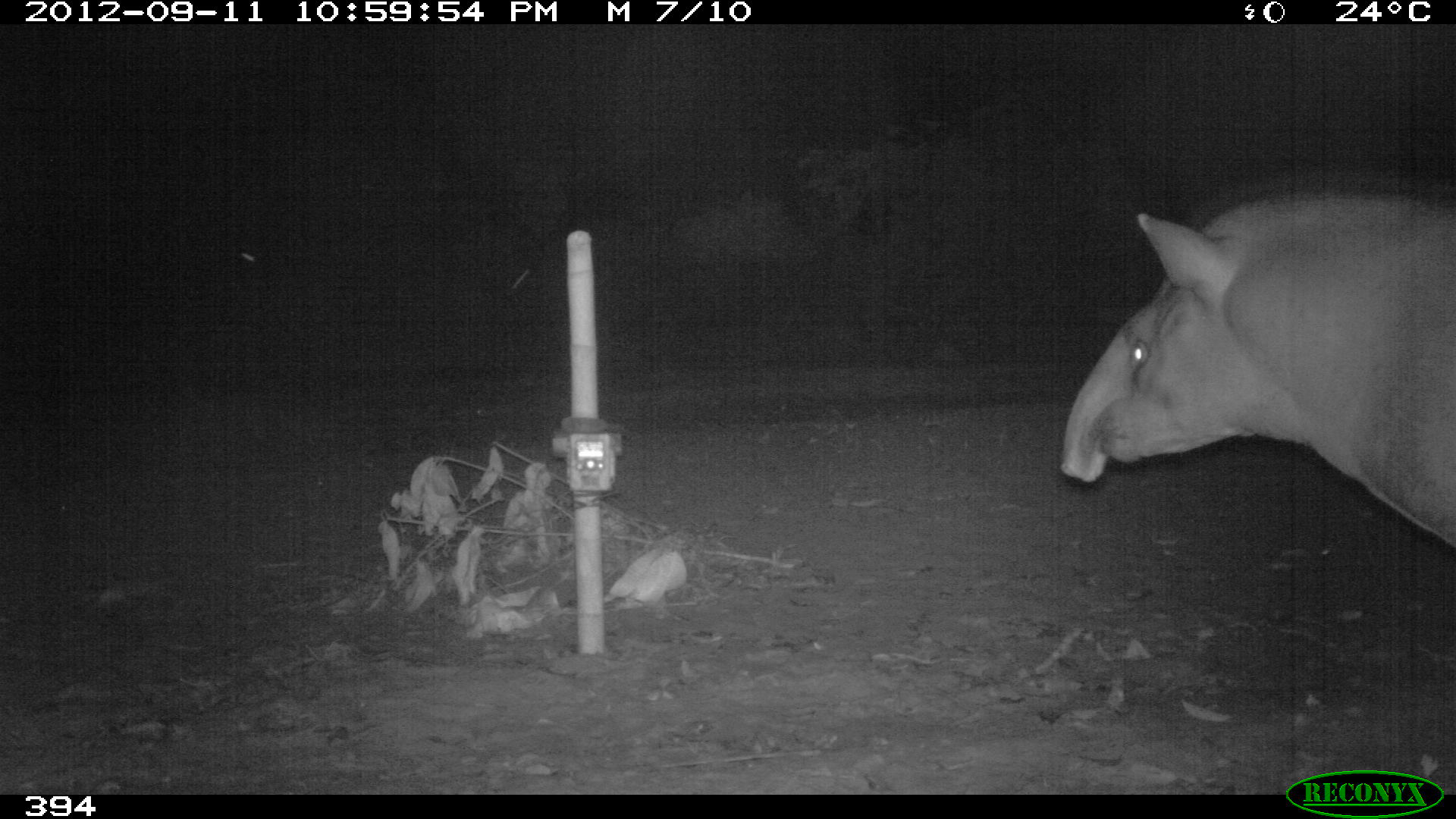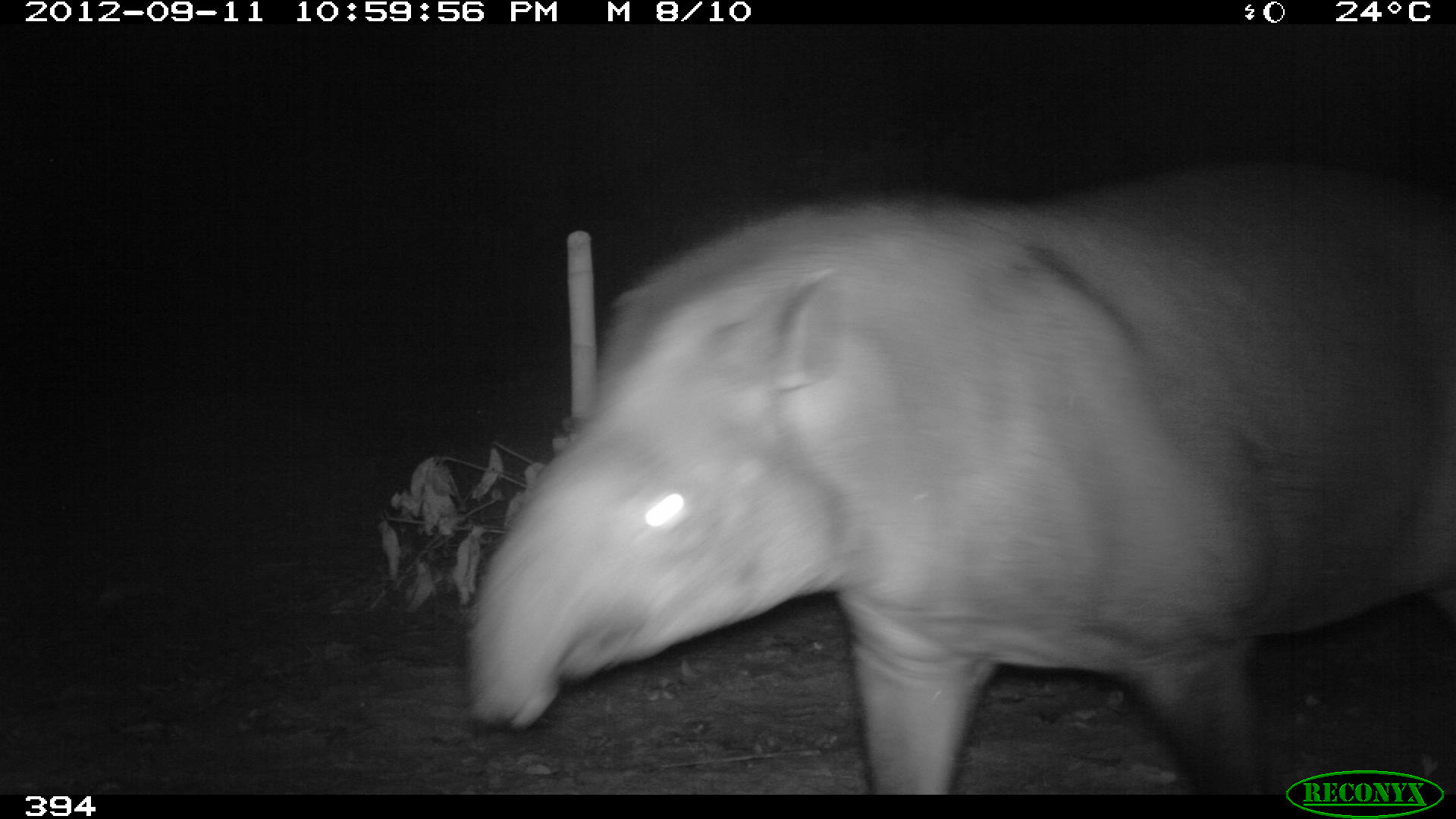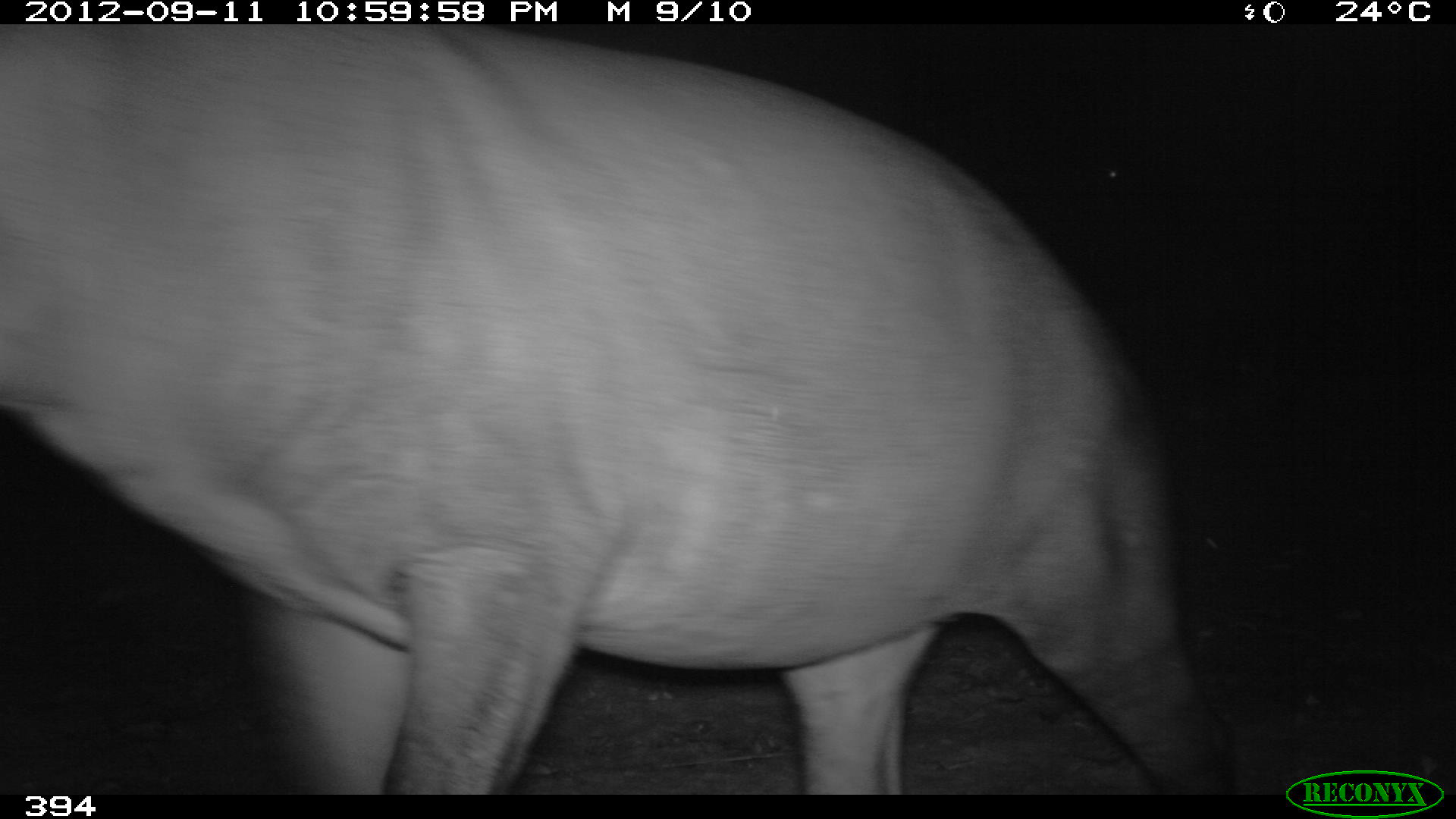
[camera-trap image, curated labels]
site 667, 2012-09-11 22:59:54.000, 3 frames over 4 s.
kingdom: Animalia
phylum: Chordata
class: Mammalia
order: Perissodactyla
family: Tapiridae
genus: Tapirus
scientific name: Tapirus terrestris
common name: south american tapir